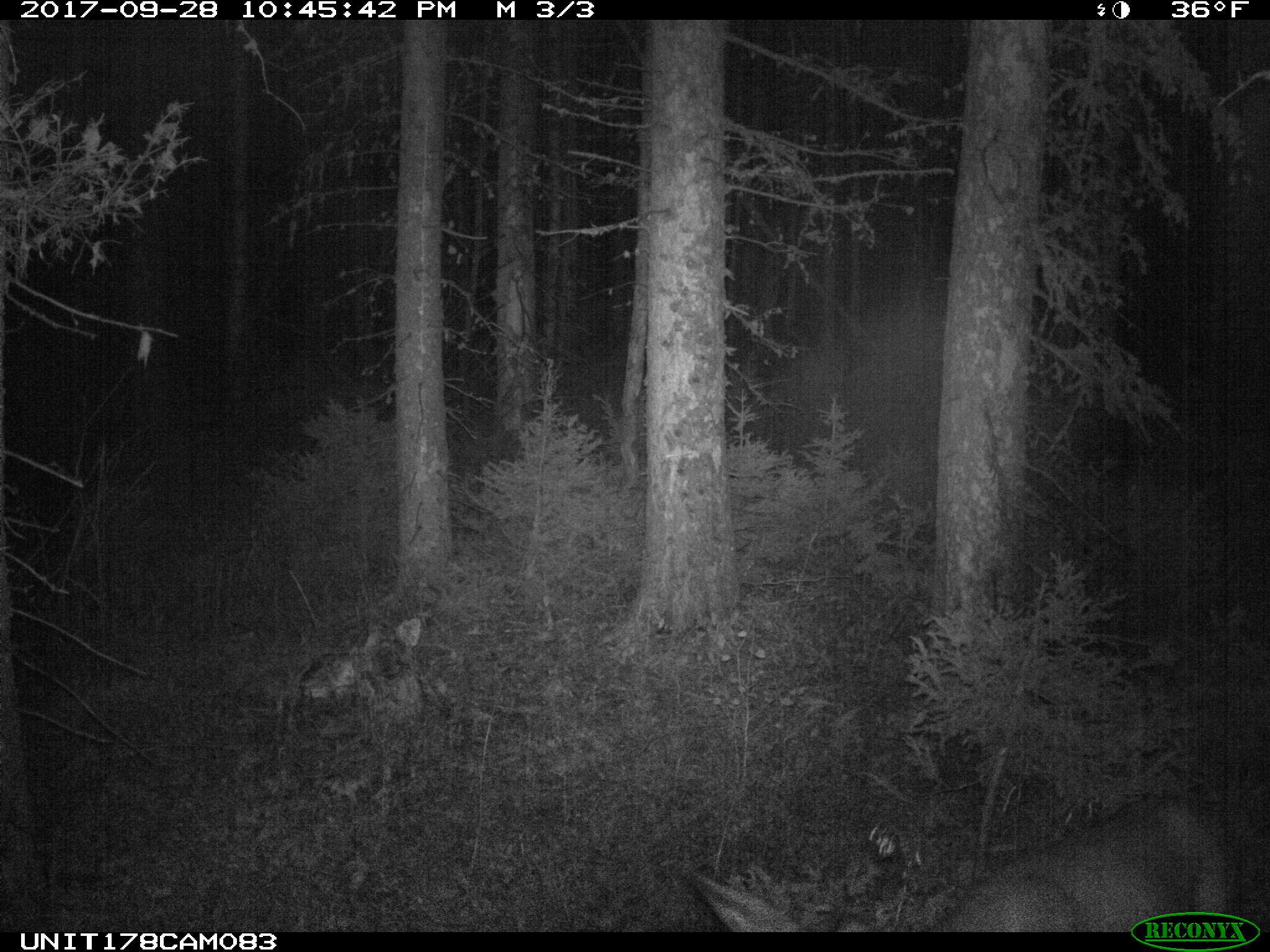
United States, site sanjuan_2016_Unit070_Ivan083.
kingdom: Animalia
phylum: Chordata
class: Mammalia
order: Artiodactyla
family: Cervidae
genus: Odocoileus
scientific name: Odocoileus hemionus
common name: mule deer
Odocoileus hemionus (mule deer).